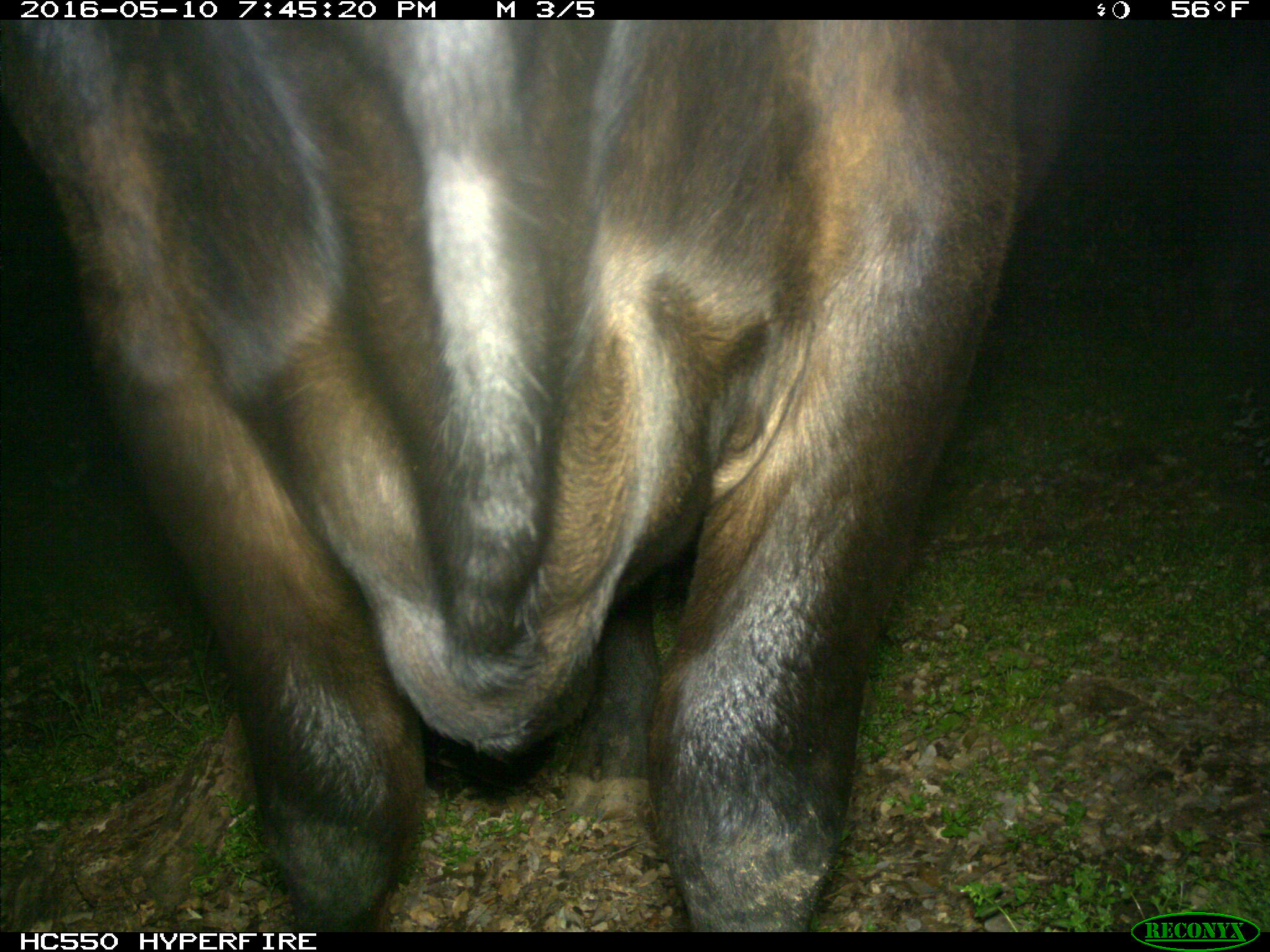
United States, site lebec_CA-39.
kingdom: Animalia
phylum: Chordata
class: Mammalia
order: Artiodactyla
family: Bovidae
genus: Bos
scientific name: Bos taurus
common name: domestic cow